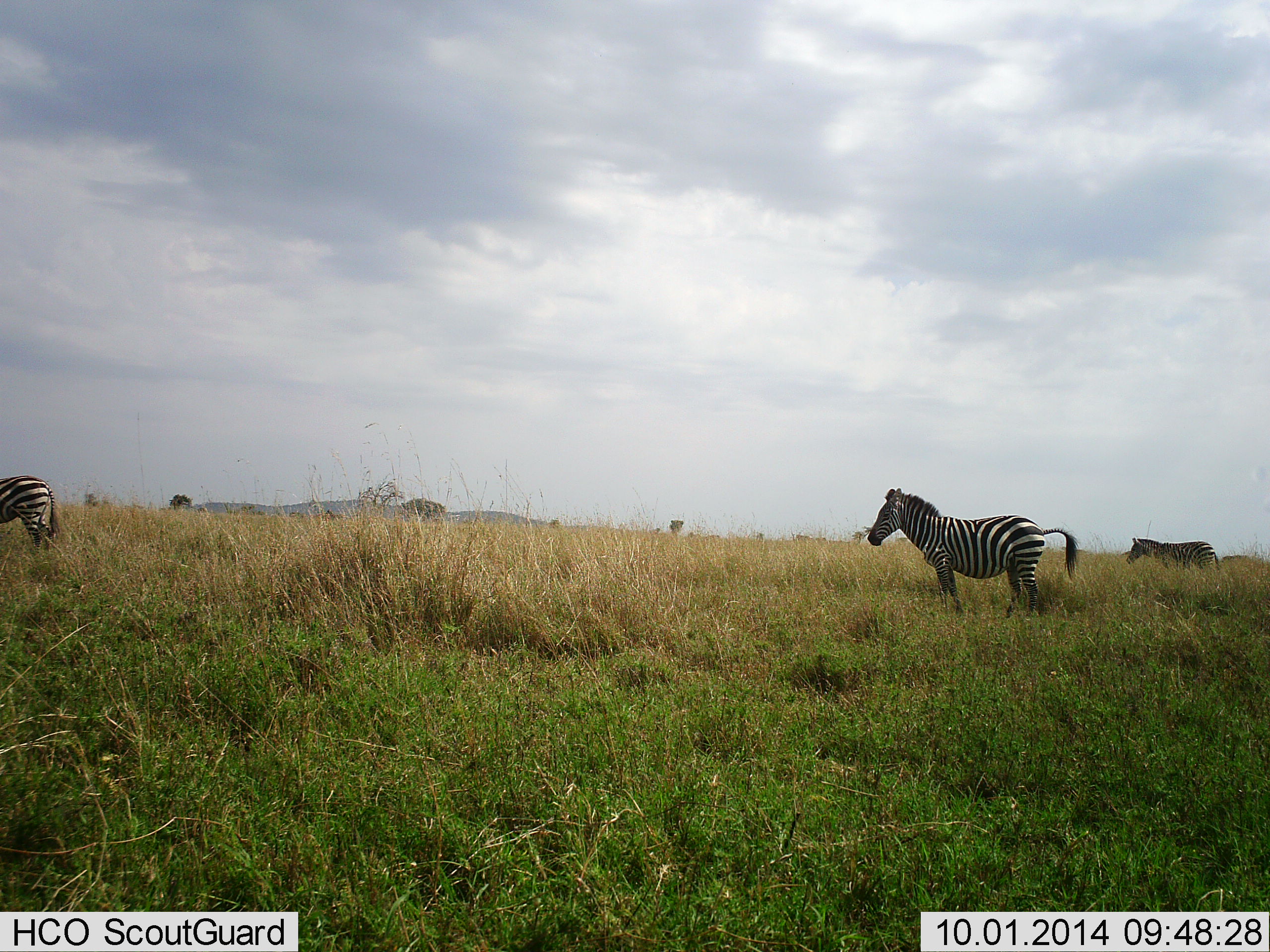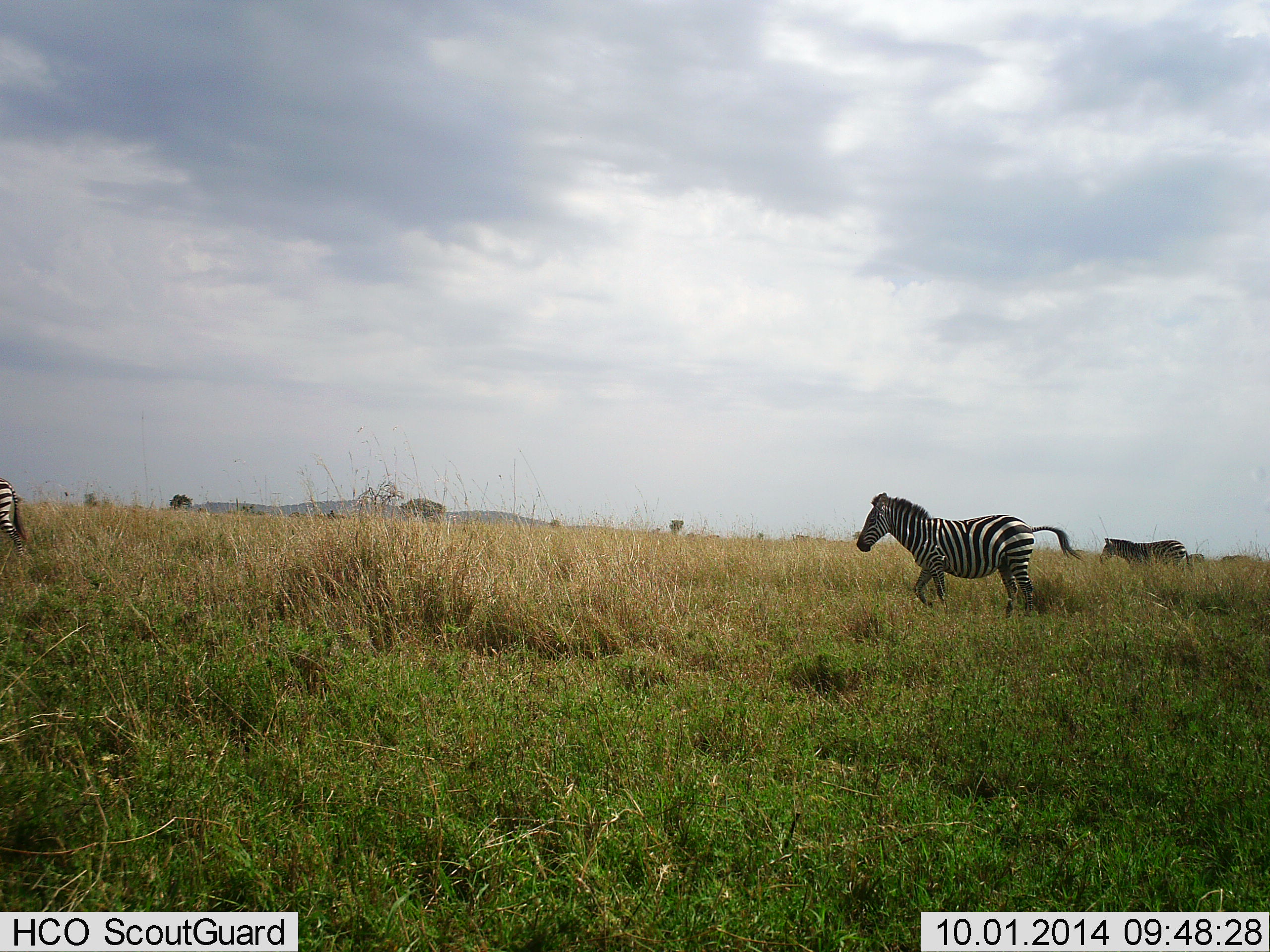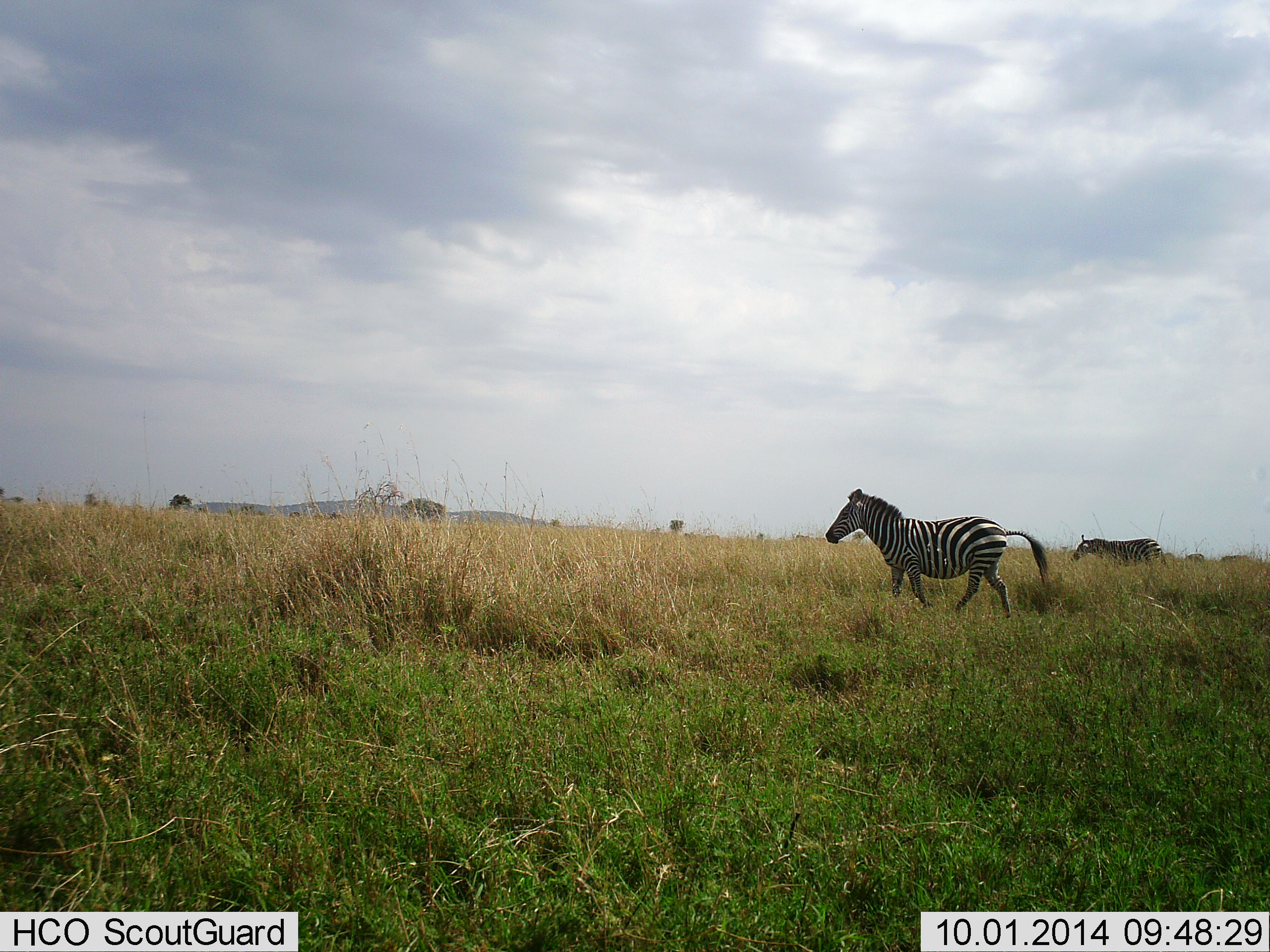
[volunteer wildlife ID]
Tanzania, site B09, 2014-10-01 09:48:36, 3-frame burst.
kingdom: Animalia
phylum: Chordata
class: Mammalia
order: Perissodactyla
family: Equidae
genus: Equus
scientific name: Equus quagga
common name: plains zebra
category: zebra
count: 3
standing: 0%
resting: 0%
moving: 100%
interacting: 0%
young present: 0%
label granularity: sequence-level